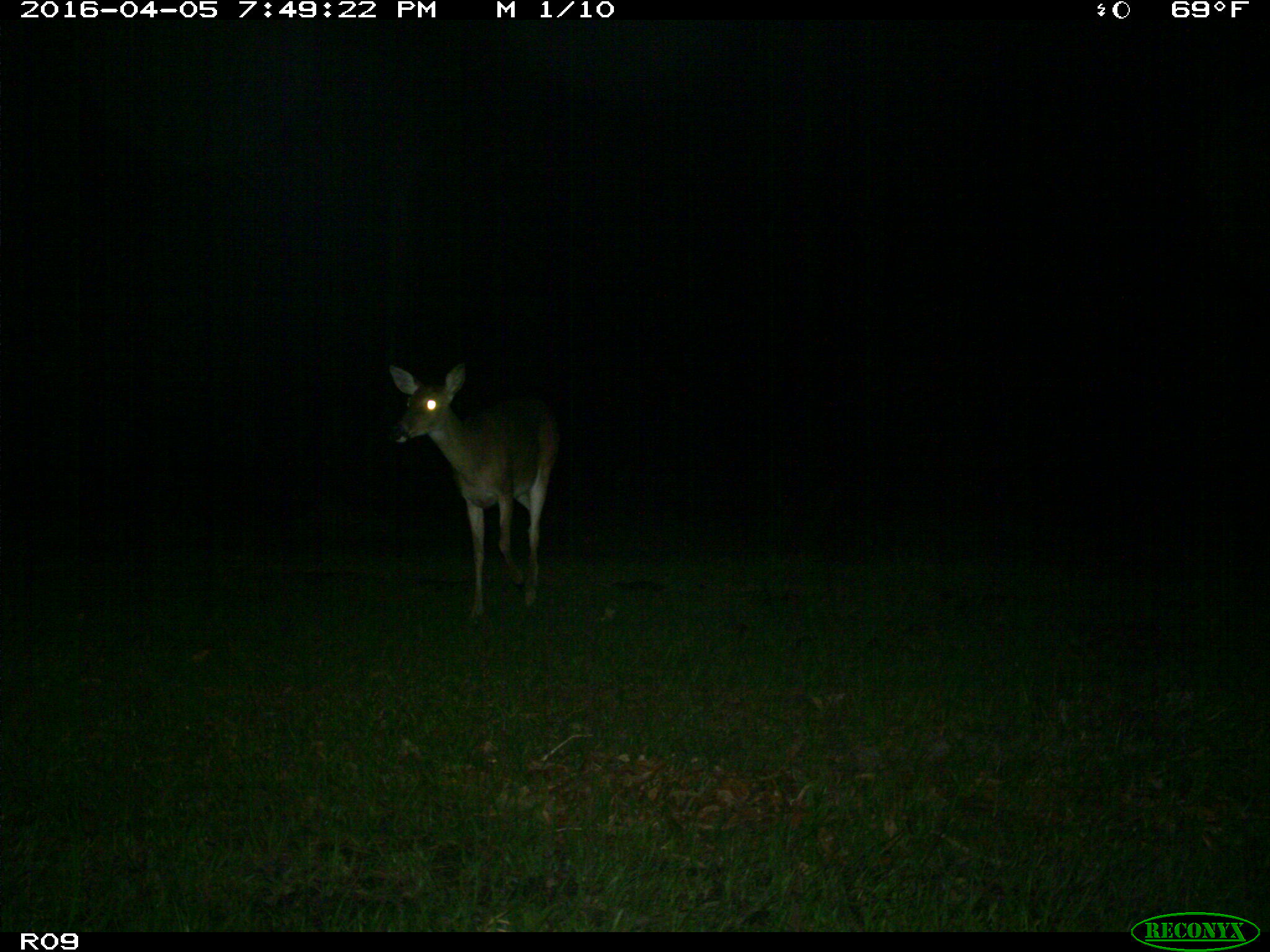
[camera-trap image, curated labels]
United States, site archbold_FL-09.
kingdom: Animalia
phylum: Chordata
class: Mammalia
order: Artiodactyla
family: Cervidae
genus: Odocoileus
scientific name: Odocoileus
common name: deer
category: unidentified deer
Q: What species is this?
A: Unidentified deer (deer) (Odocoileus).